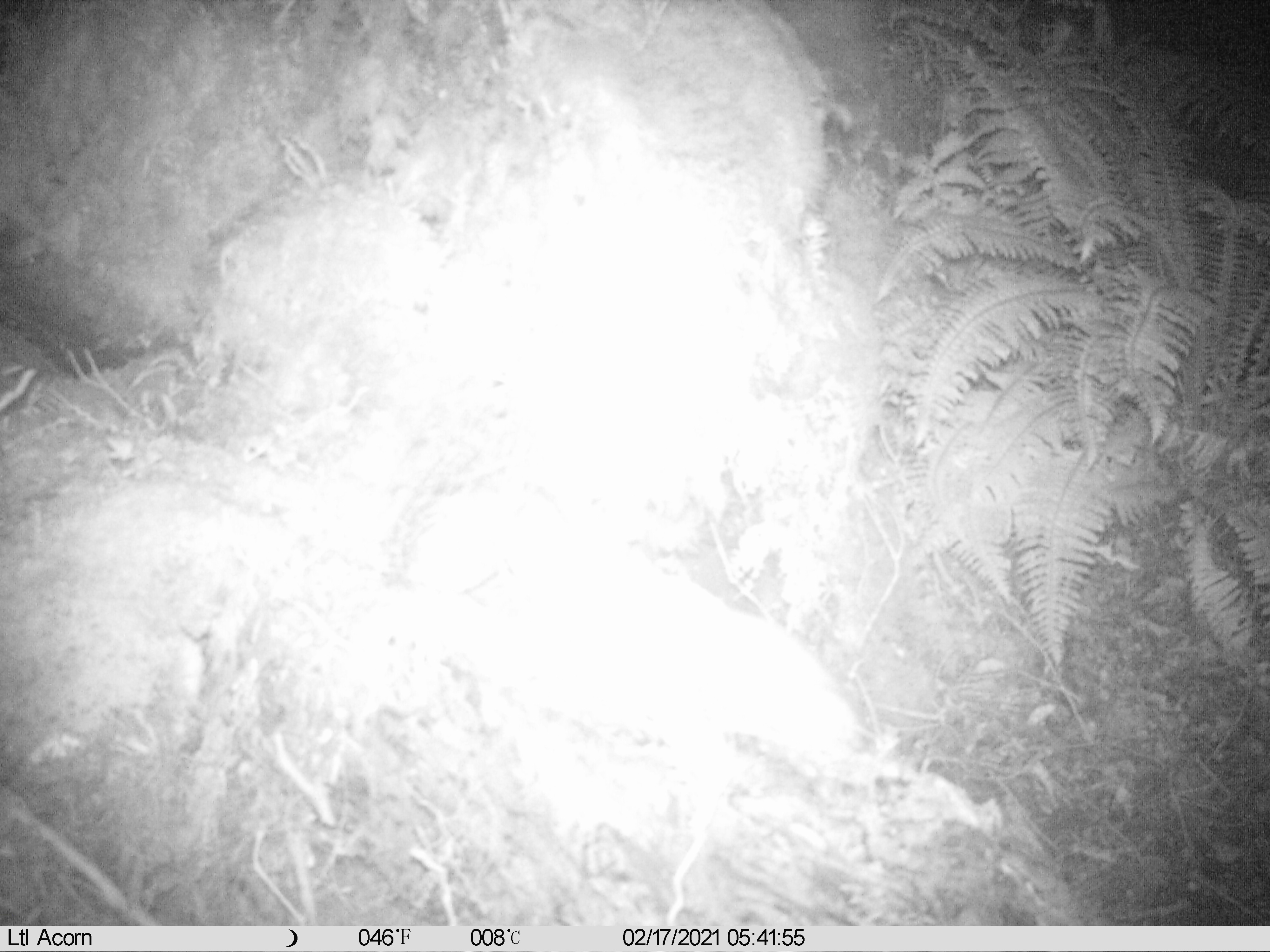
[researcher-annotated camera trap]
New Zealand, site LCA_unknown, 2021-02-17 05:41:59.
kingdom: Animalia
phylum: Chordata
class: Mammalia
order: Carnivora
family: Mustelidae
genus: Mustela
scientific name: Mustela erminea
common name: stoat